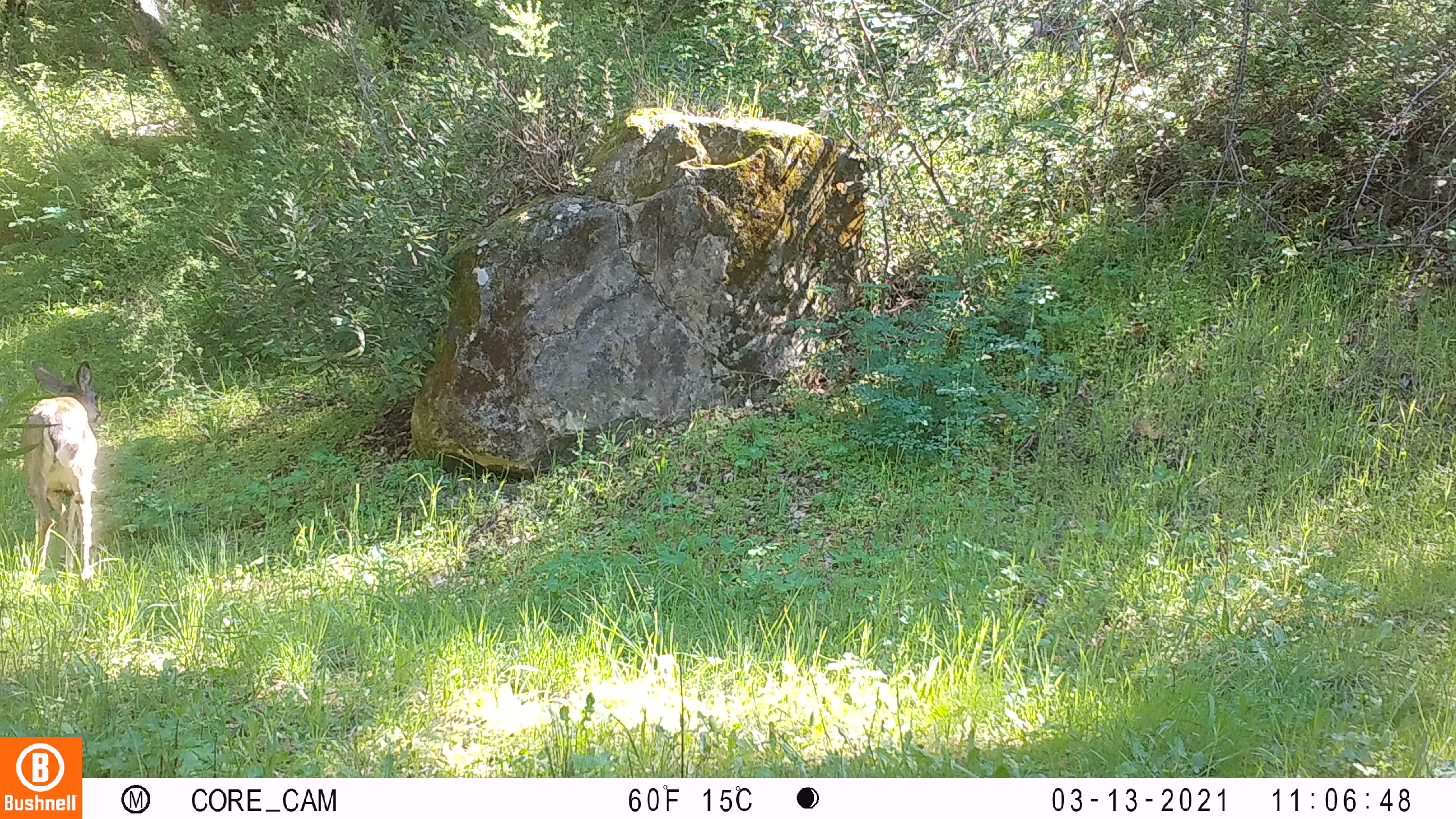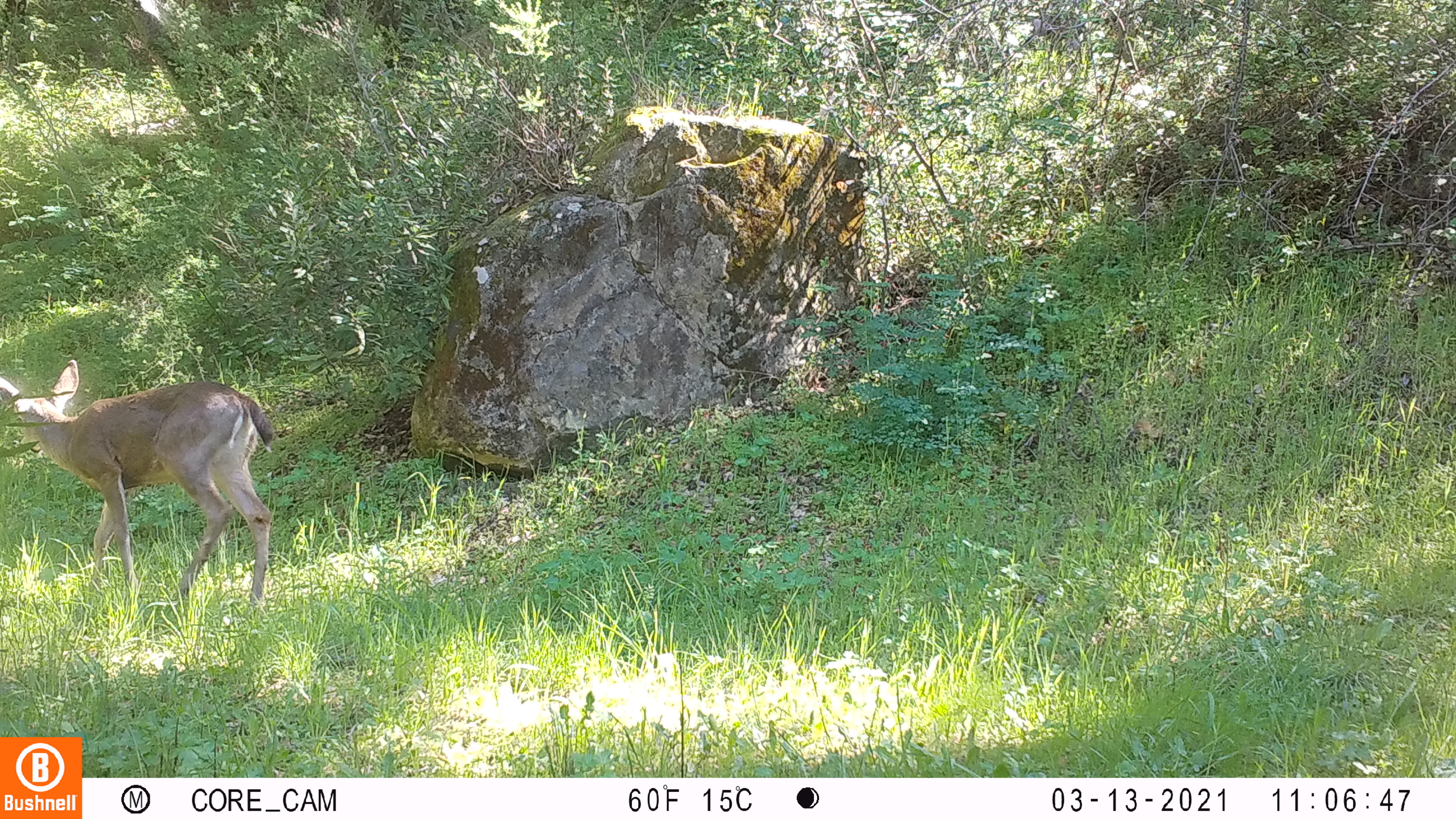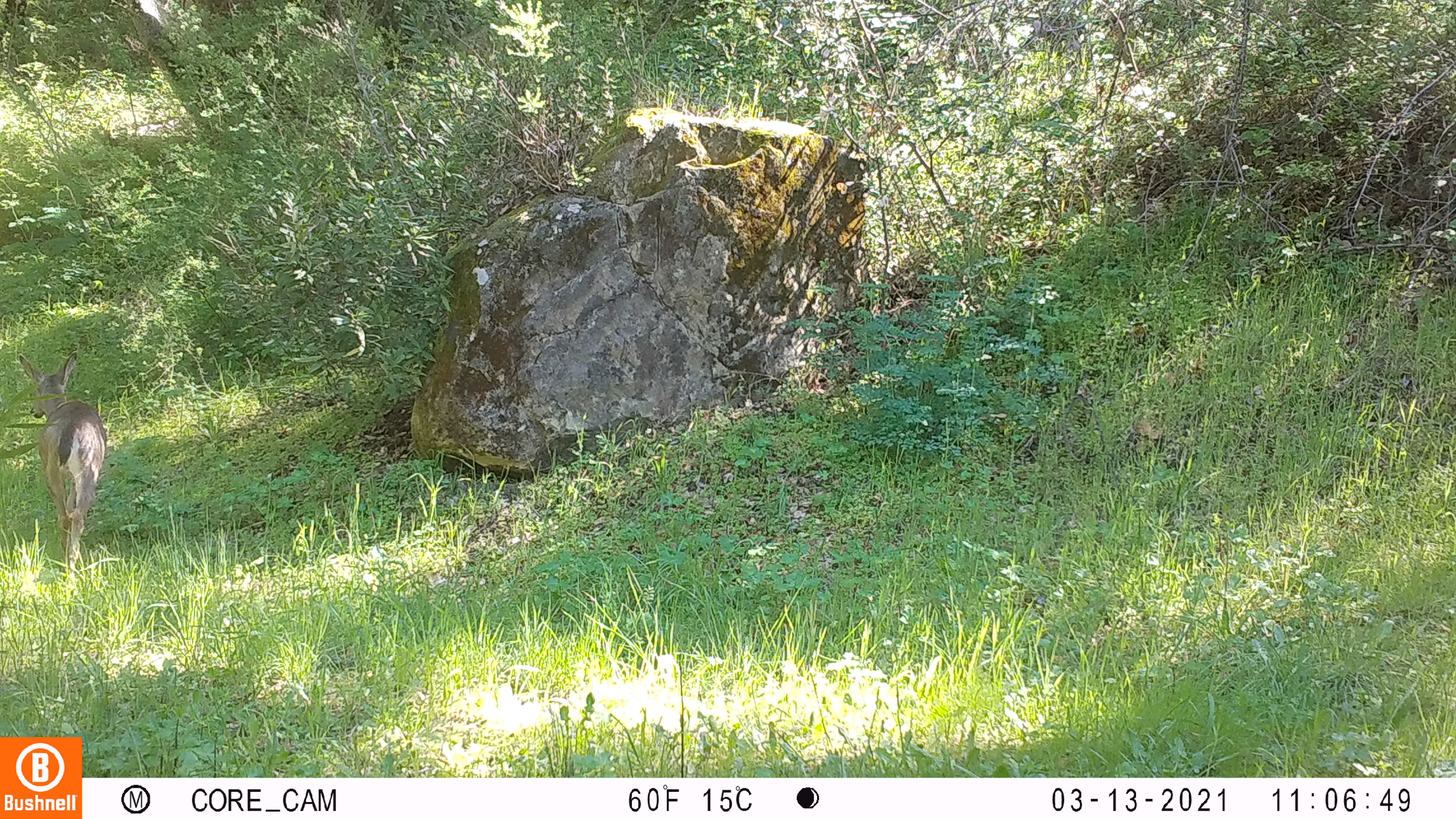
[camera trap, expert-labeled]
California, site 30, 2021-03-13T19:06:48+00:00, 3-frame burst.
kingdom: Animalia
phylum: Chordata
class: Mammalia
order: Artiodactyla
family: Cervidae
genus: Odocoileus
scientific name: Odocoileus hemionus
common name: mule deer